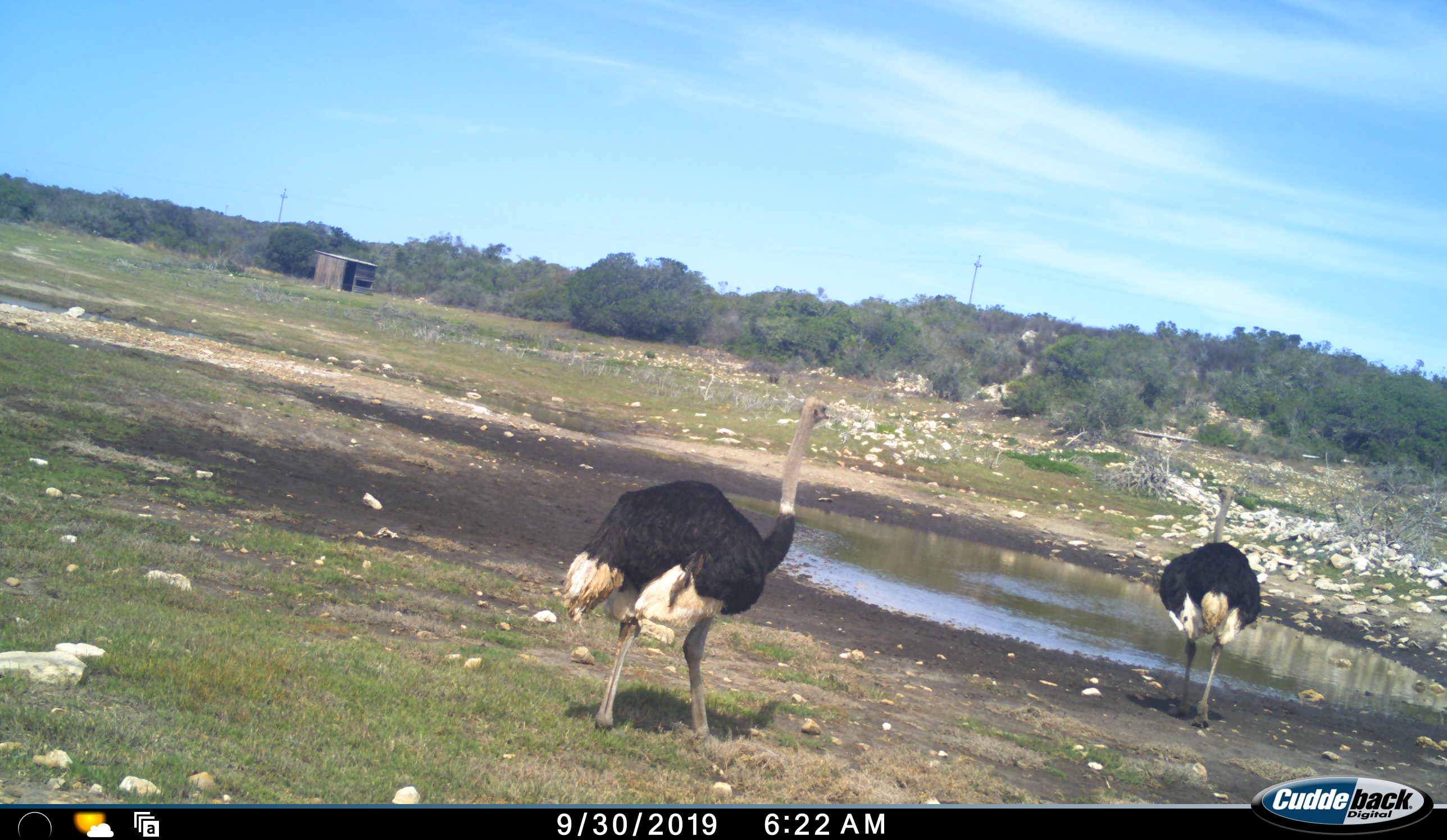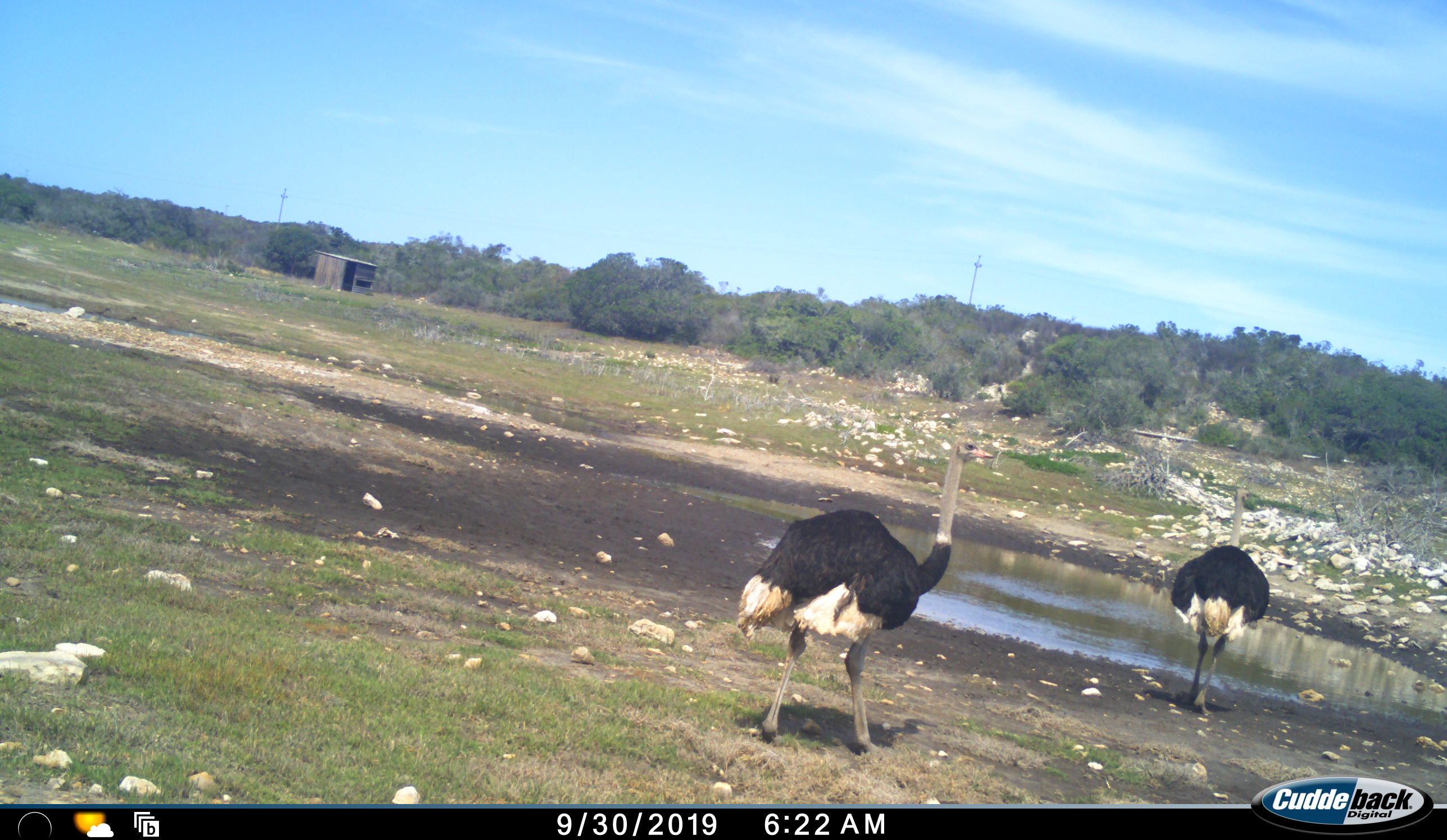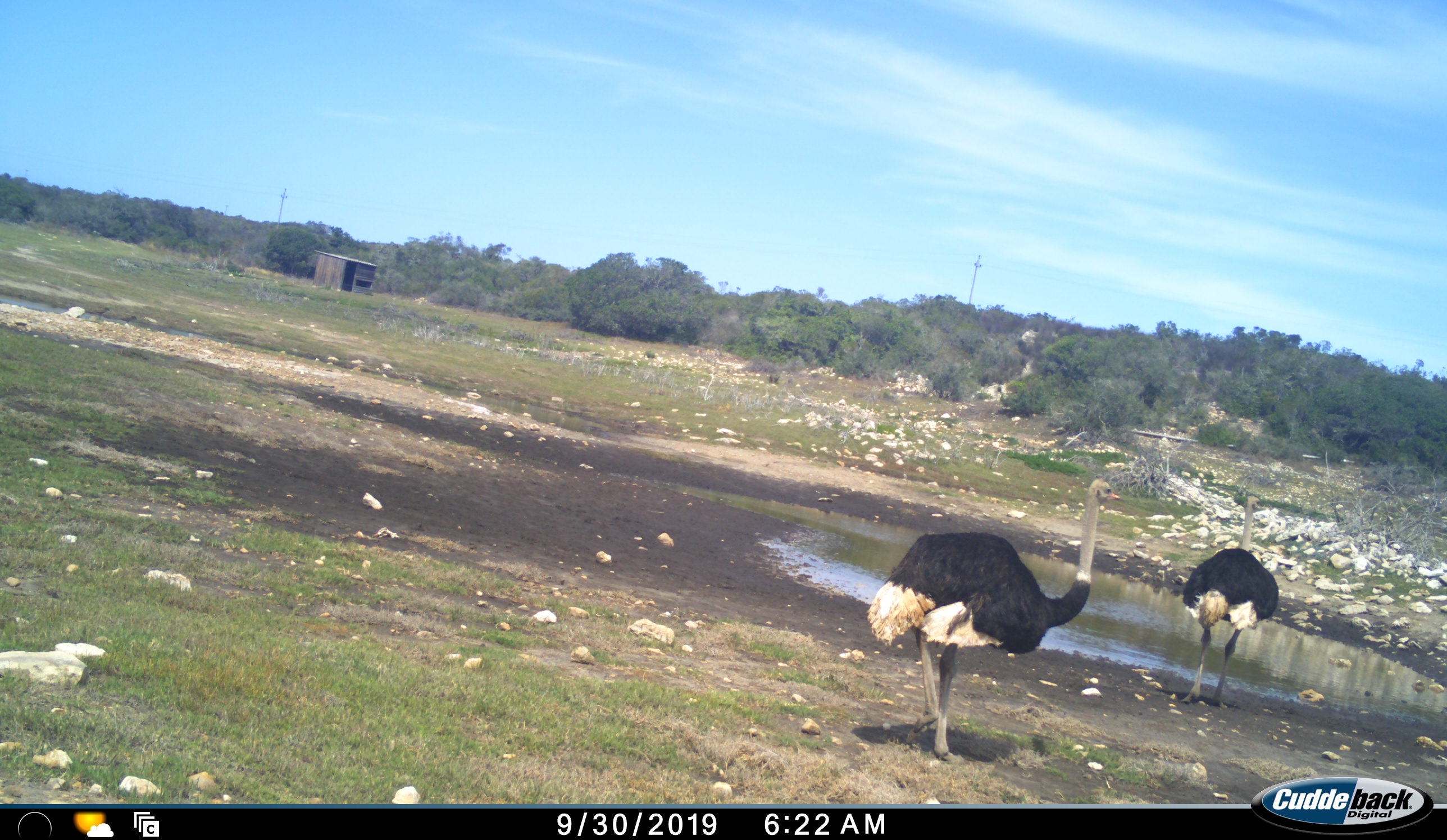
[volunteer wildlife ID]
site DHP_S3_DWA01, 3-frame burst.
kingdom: Animalia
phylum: Chordata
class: Aves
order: Struthioniformes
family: Struthionidae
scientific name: Struthionidae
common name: ostrich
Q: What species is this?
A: Ostrich (Struthionidae).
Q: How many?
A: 2.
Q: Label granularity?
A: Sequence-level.